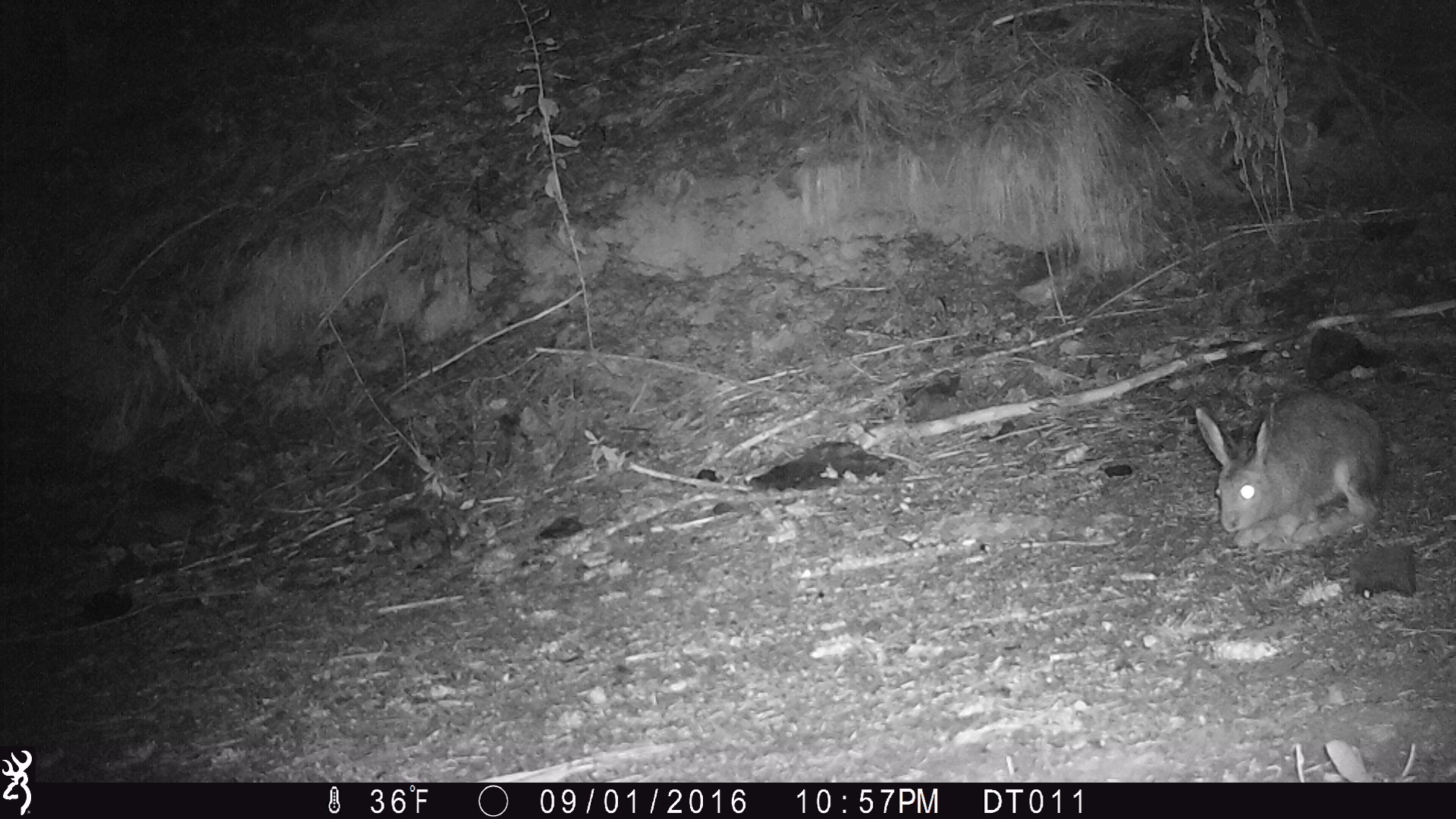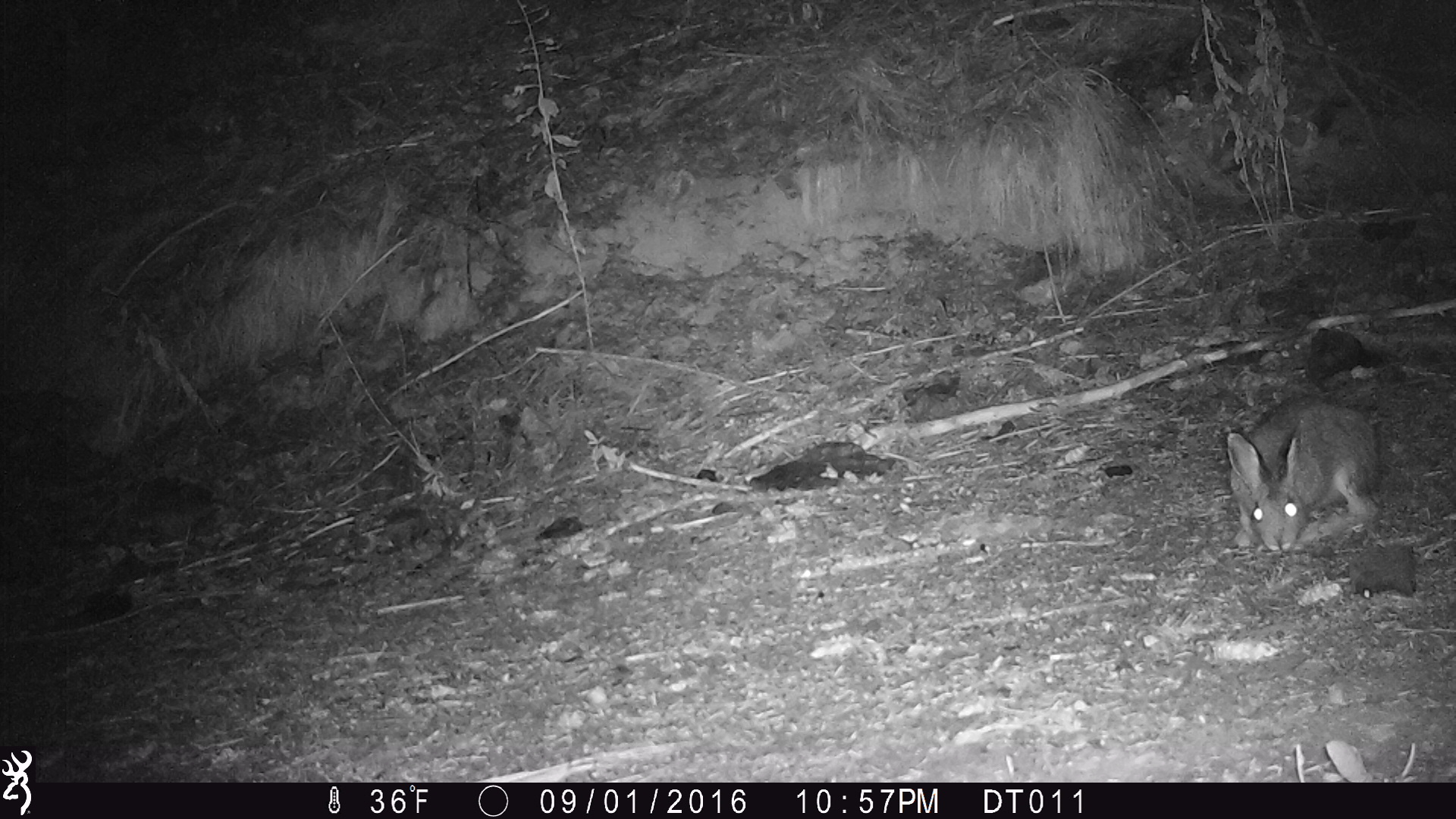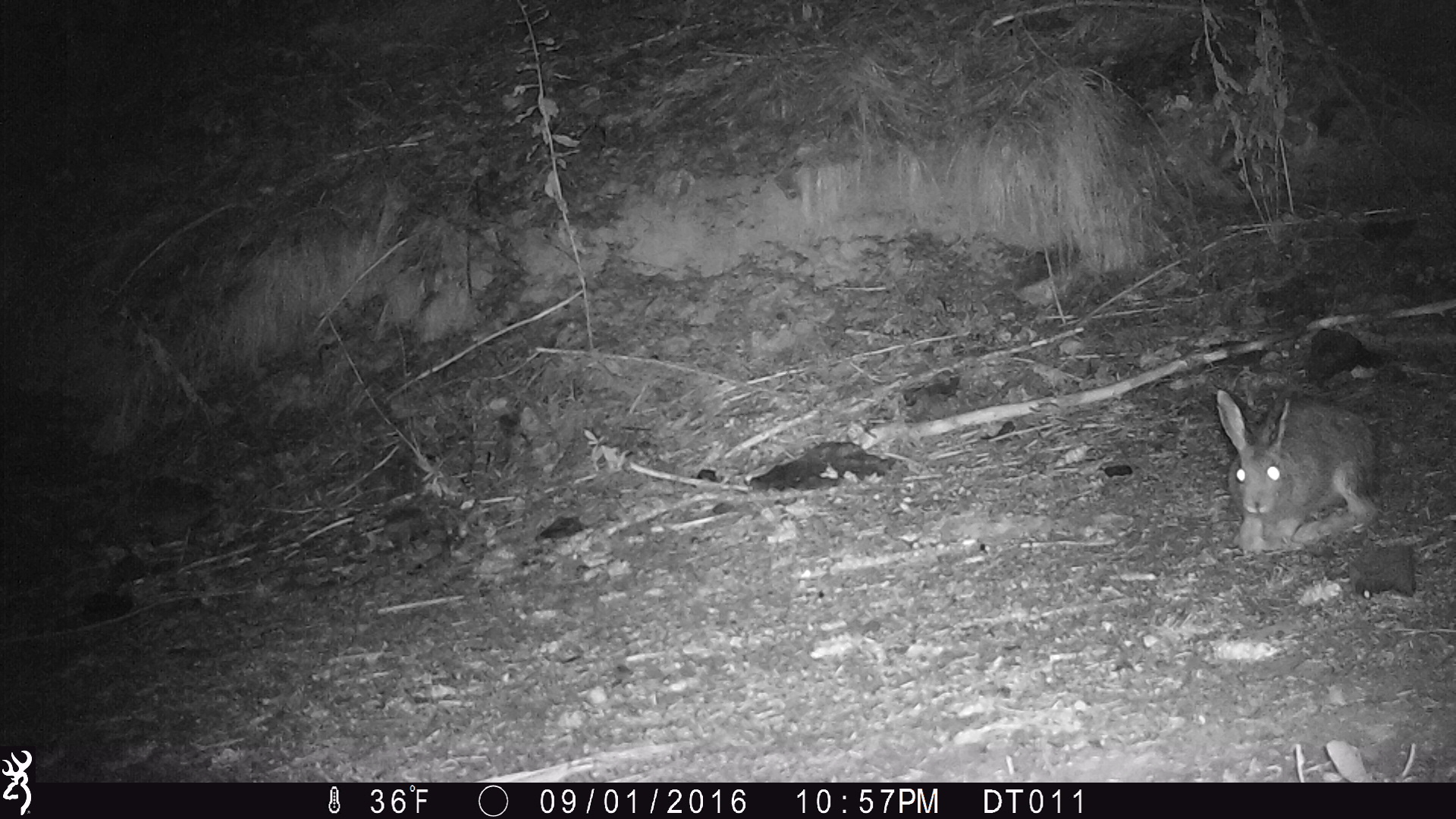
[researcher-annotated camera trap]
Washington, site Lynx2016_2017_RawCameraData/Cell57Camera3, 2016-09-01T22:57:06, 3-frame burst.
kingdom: Animalia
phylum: Chordata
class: Mammalia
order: Lagomorpha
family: Leporidae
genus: Lepus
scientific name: Lepus americanus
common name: snowshoe hare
Lepus americanus (snowshoe hare). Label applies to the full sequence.